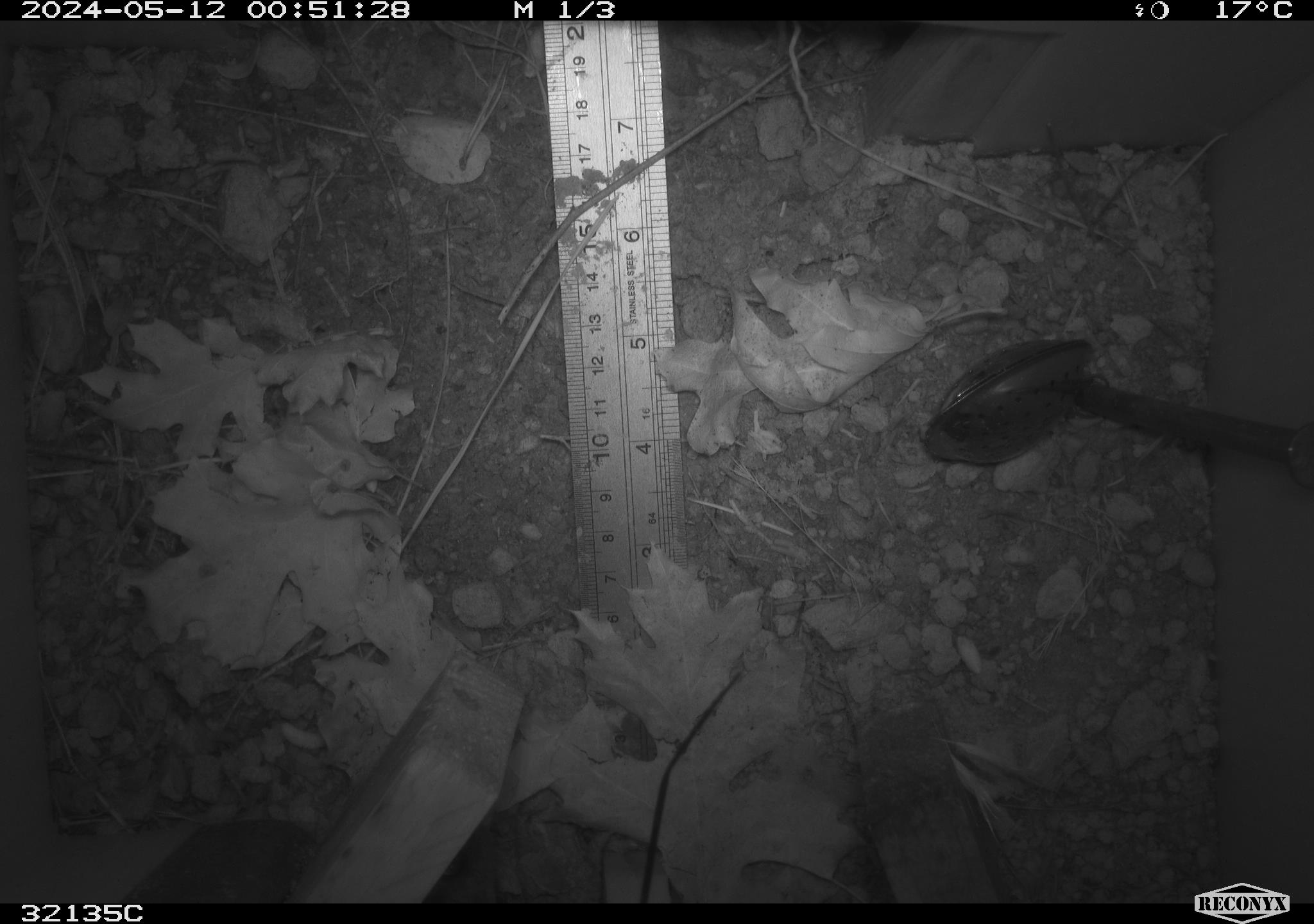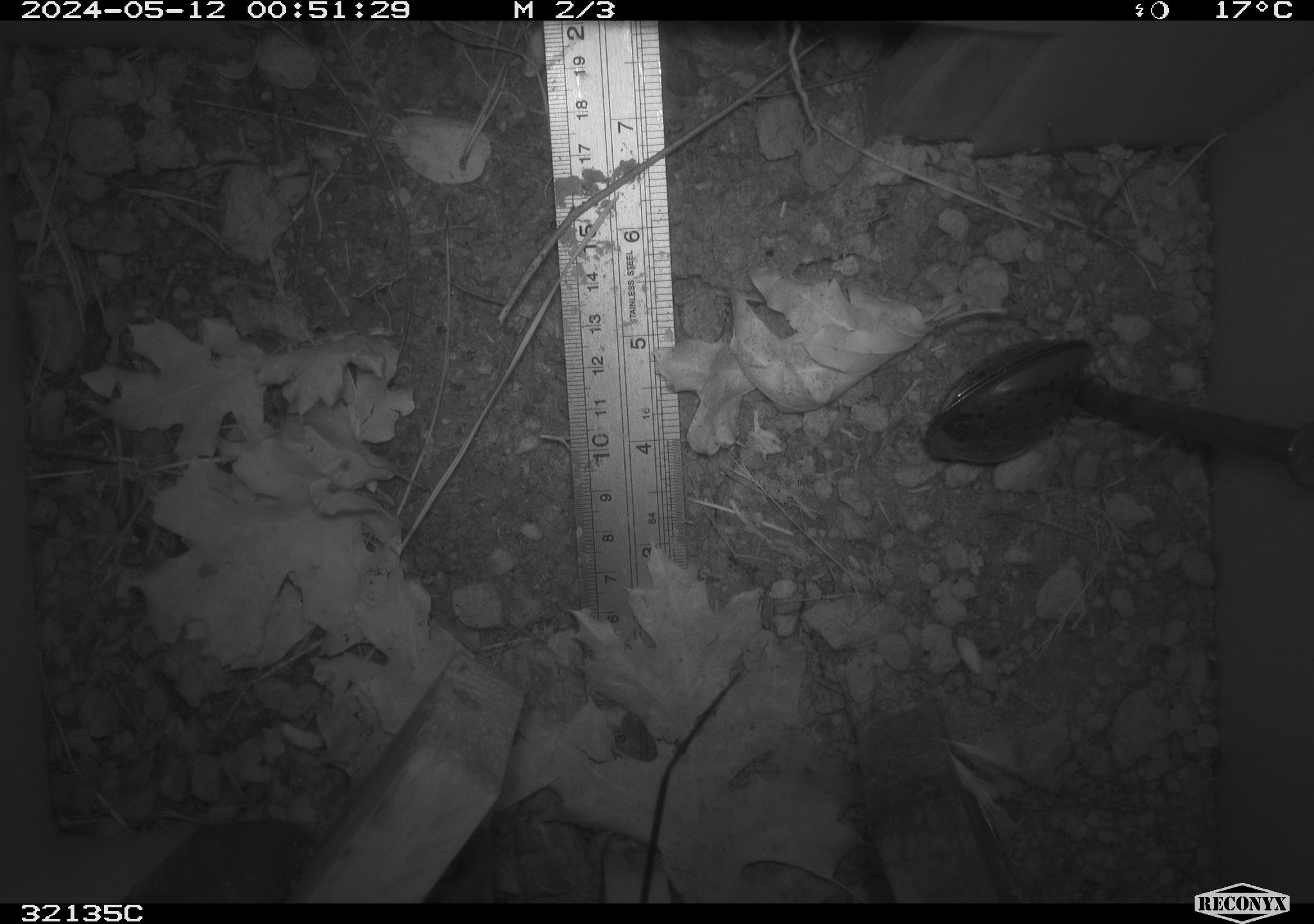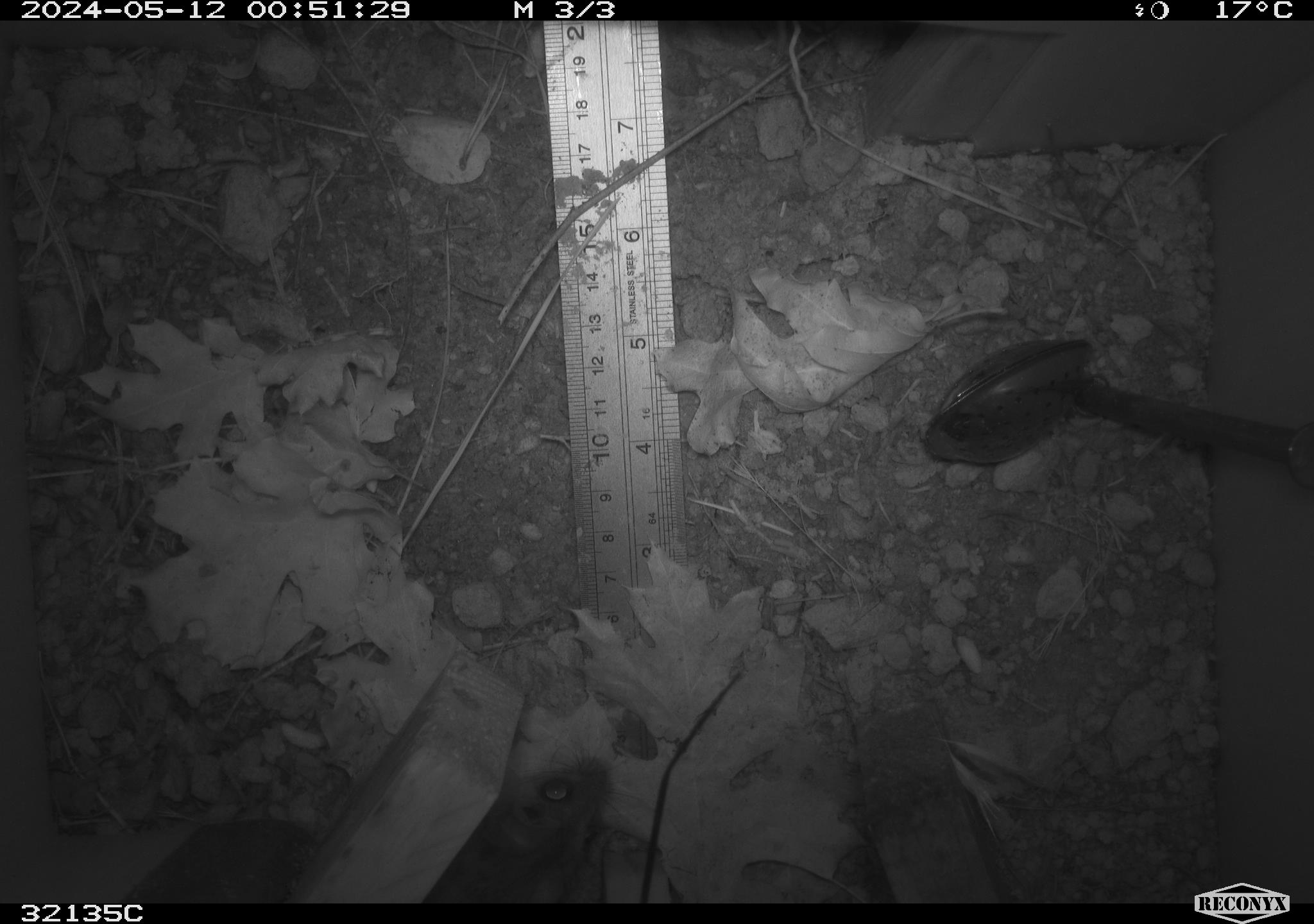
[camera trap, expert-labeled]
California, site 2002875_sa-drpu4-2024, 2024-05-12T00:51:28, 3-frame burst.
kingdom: Animalia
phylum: Chordata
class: Mammalia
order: Rodentia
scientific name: Rodentia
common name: rodent